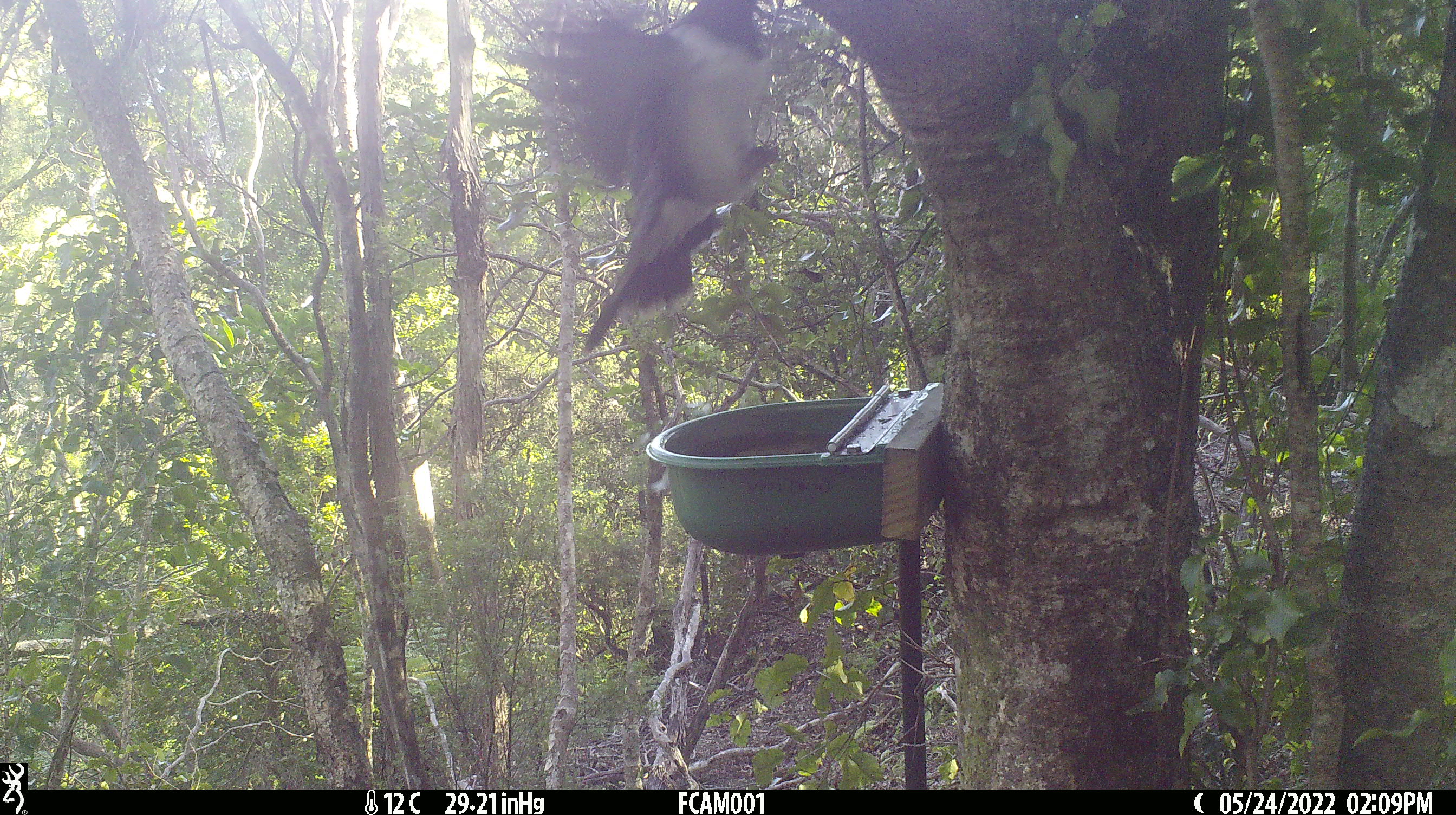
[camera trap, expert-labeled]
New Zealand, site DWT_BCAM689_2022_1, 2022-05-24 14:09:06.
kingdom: Animalia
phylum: Chordata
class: Aves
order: Columbiformes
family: Columbidae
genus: Hemiphaga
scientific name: Hemiphaga novaeseelandiae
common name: new zealand pigeon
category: kereru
Kereru (new zealand pigeon) (Hemiphaga novaeseelandiae).